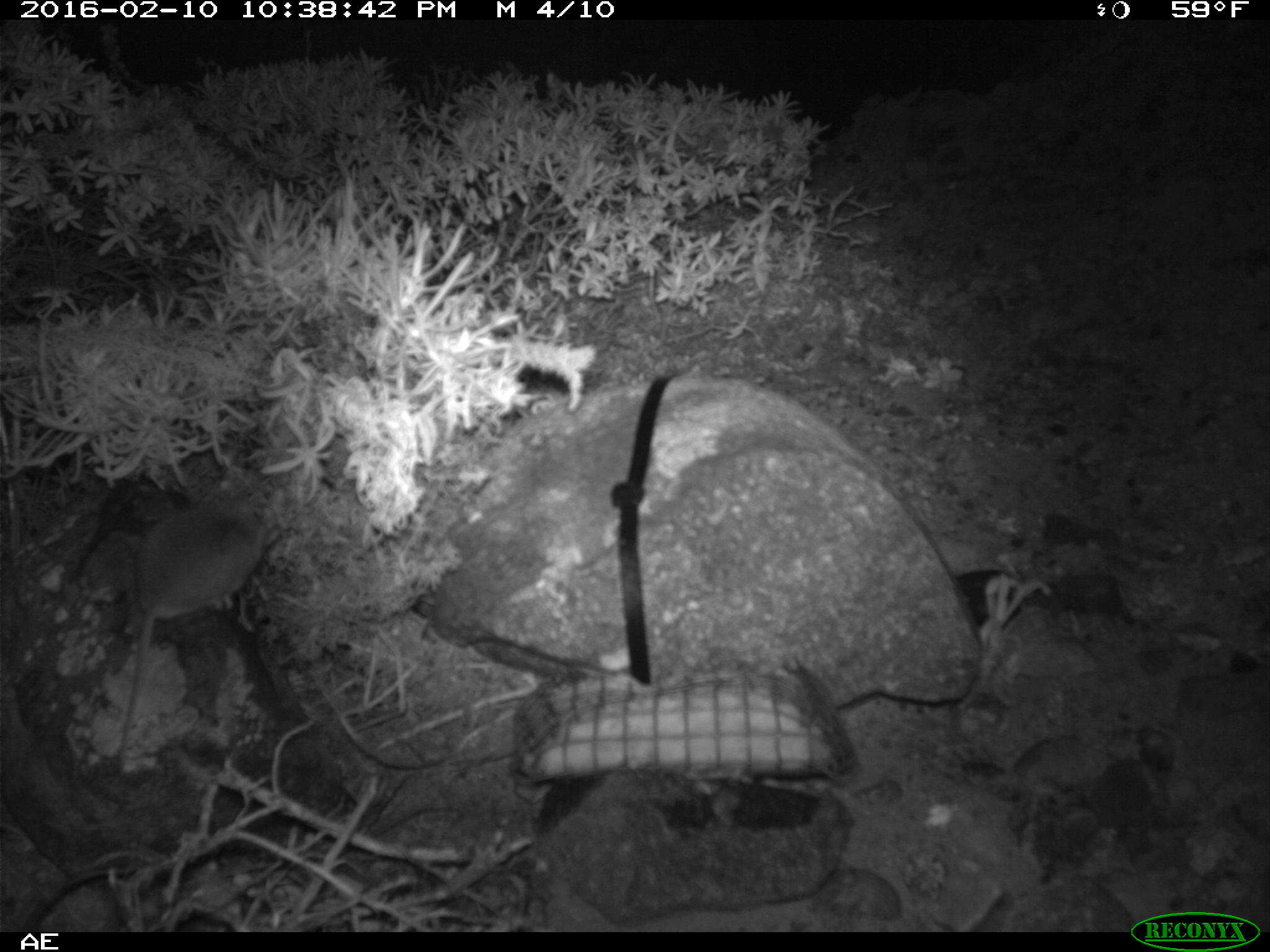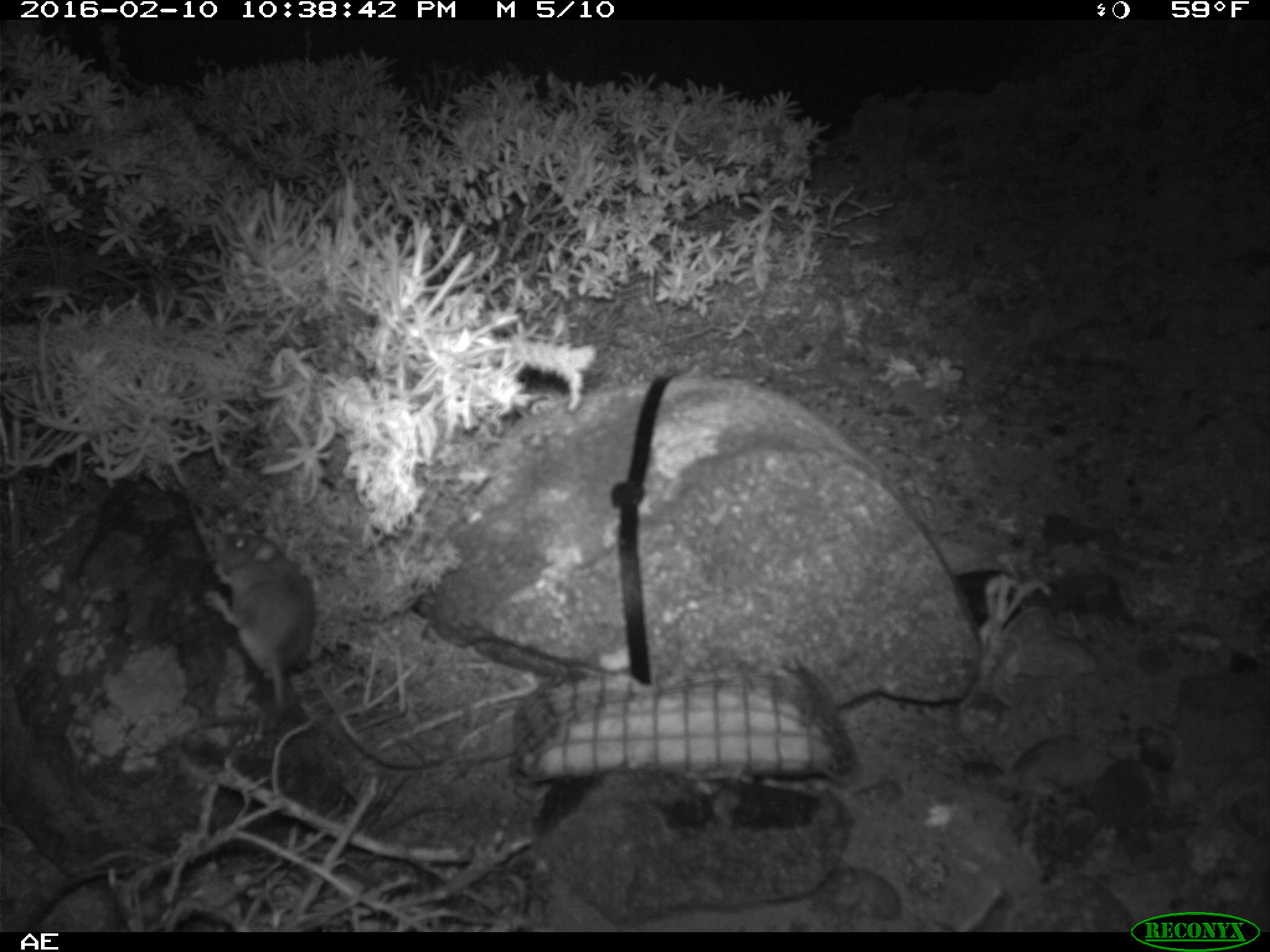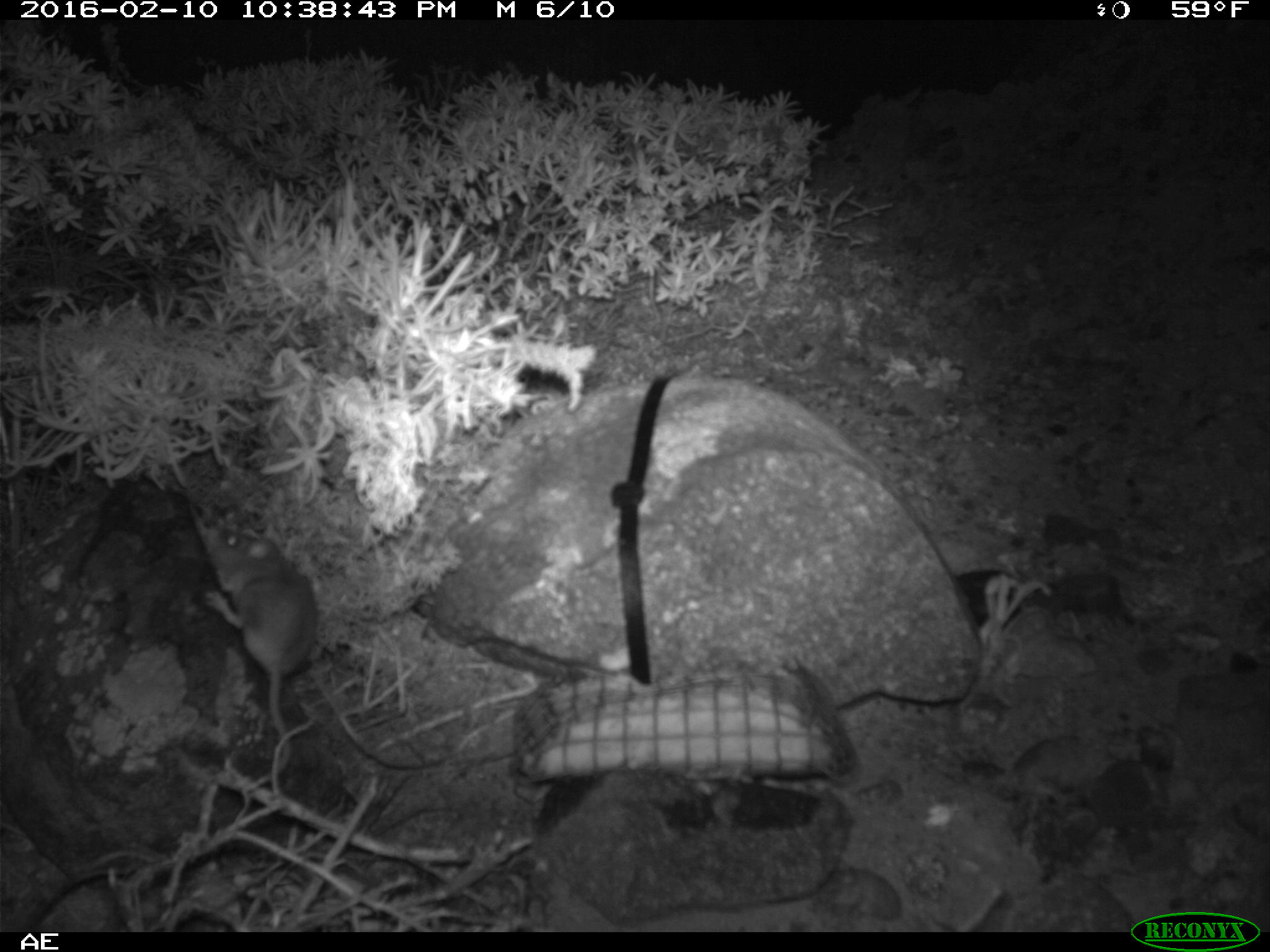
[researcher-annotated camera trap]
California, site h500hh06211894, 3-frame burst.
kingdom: Animalia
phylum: Chordata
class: Mammalia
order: Rodentia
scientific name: Rodentia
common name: rodent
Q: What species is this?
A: Rodent (Rodentia).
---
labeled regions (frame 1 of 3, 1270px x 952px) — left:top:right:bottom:
rodent: 117:494:267:775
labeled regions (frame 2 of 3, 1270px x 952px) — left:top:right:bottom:
rodent: 211:527:314:720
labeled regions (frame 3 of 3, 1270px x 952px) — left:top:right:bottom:
rodent: 203:527:320:791